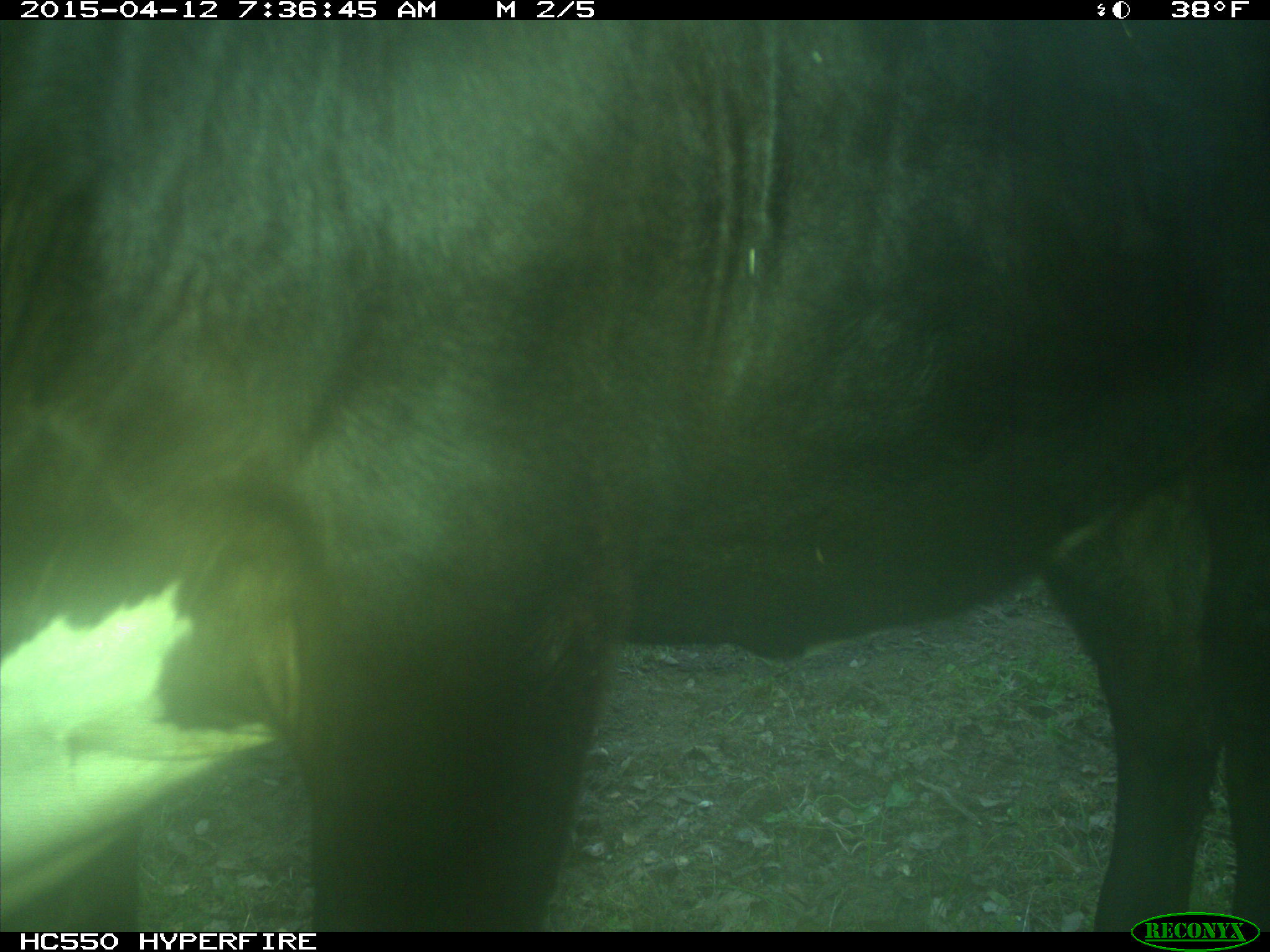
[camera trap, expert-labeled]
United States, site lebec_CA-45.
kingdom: Animalia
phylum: Chordata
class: Mammalia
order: Artiodactyla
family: Bovidae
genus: Bos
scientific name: Bos taurus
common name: domestic cow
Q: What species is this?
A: Bos taurus (domestic cow).